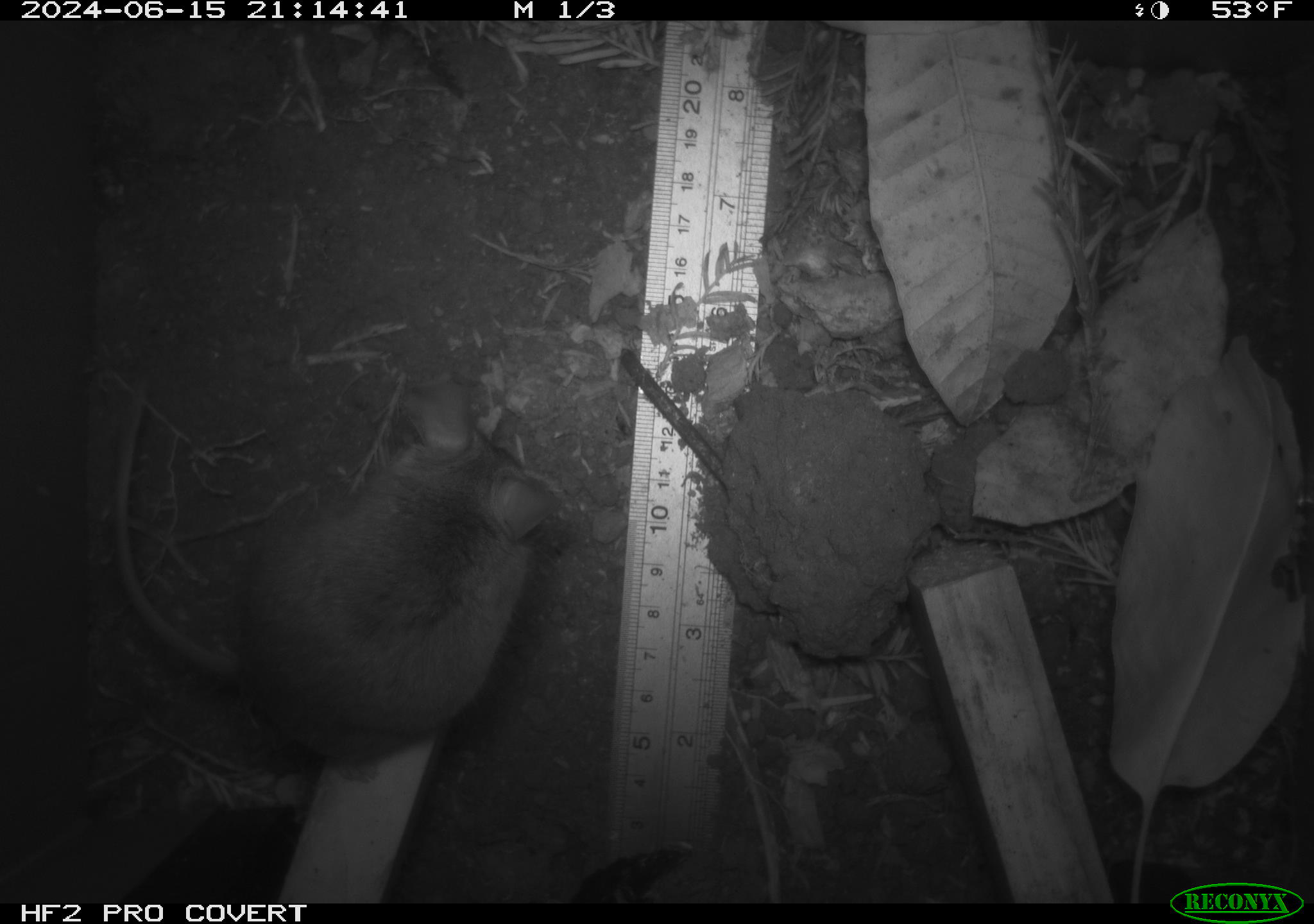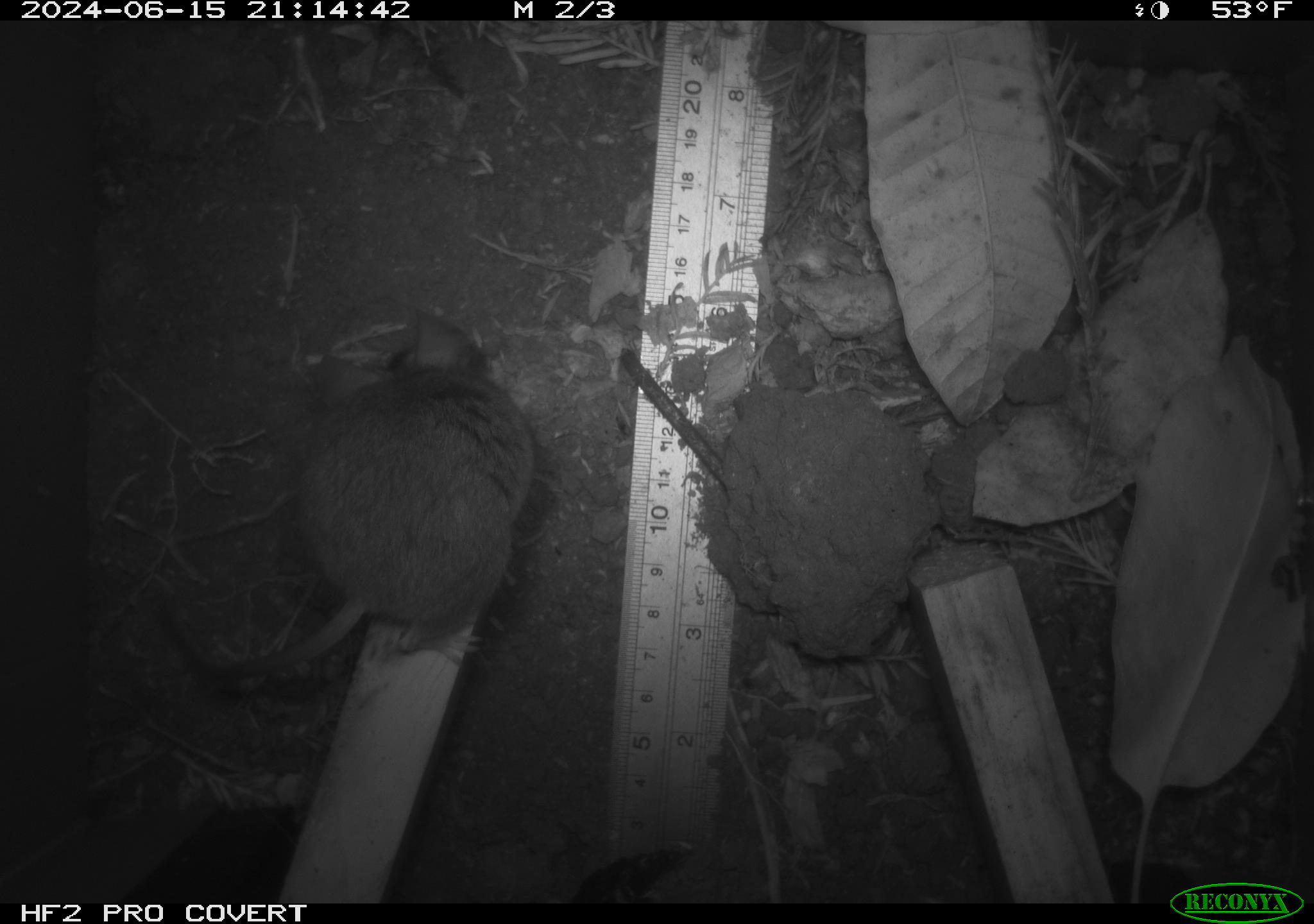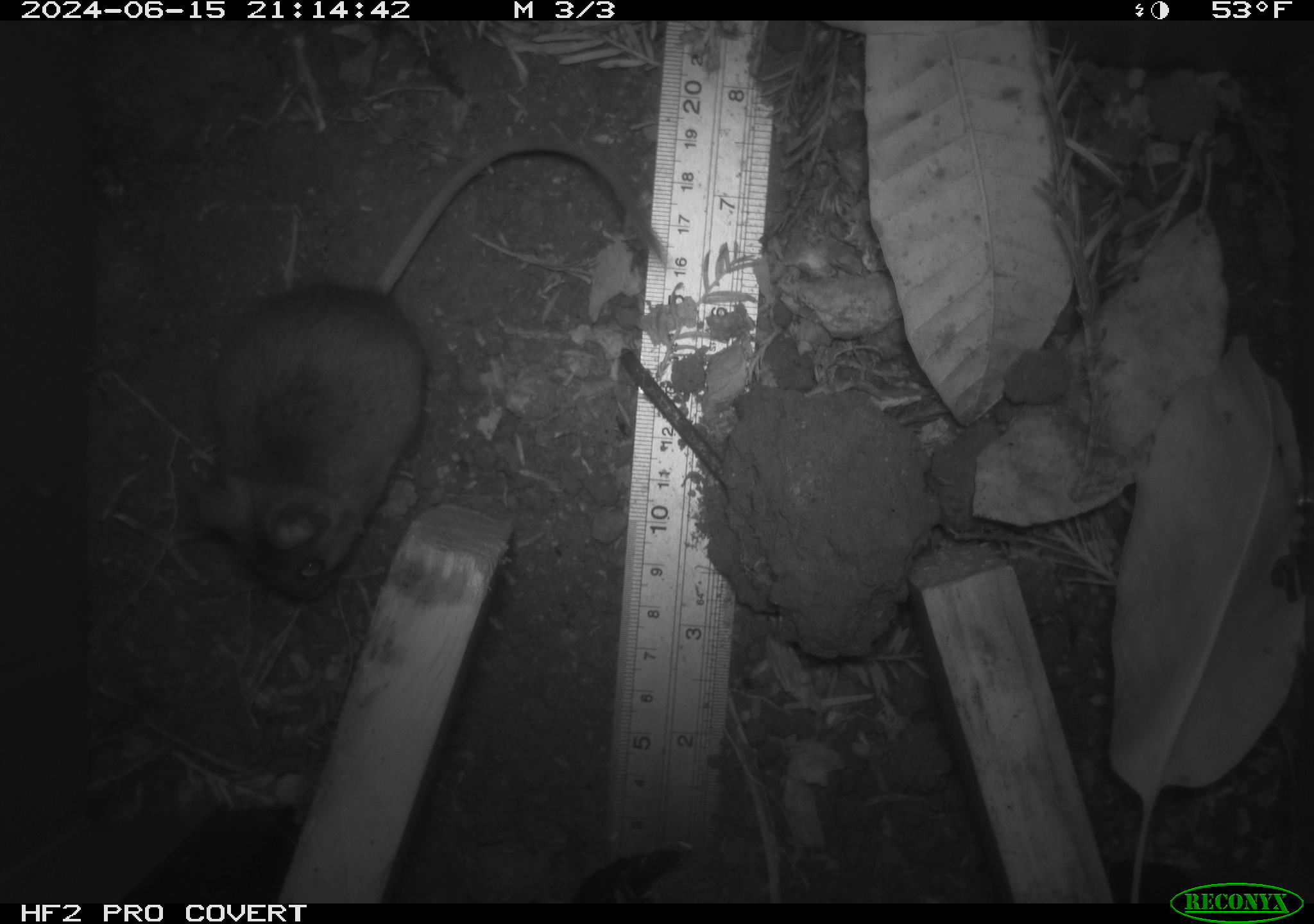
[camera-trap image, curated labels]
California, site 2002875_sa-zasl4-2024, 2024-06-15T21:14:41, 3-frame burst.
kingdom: Animalia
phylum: Chordata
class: Mammalia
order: Rodentia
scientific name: Rodentia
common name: mouse species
Mouse species (Rodentia).